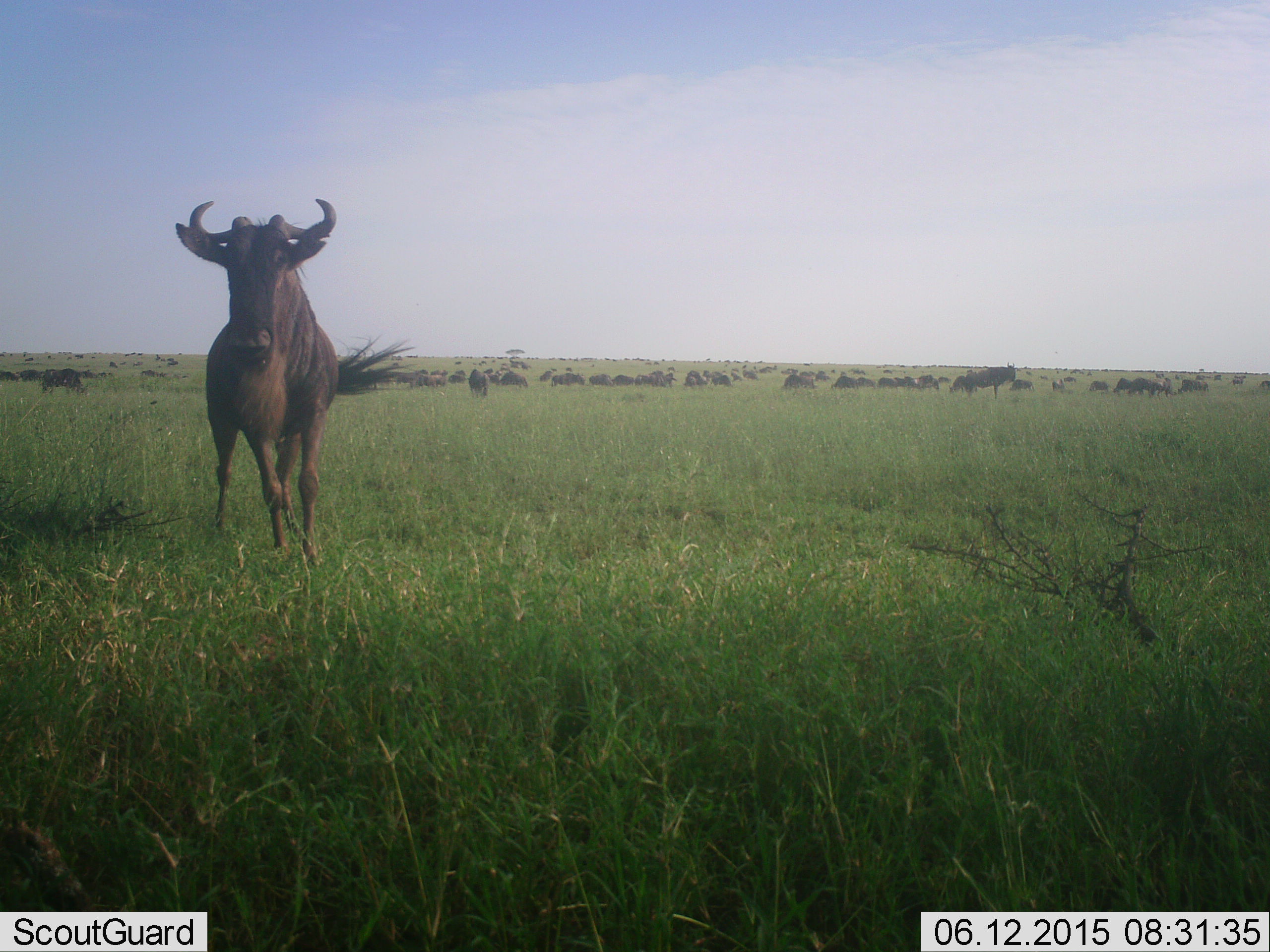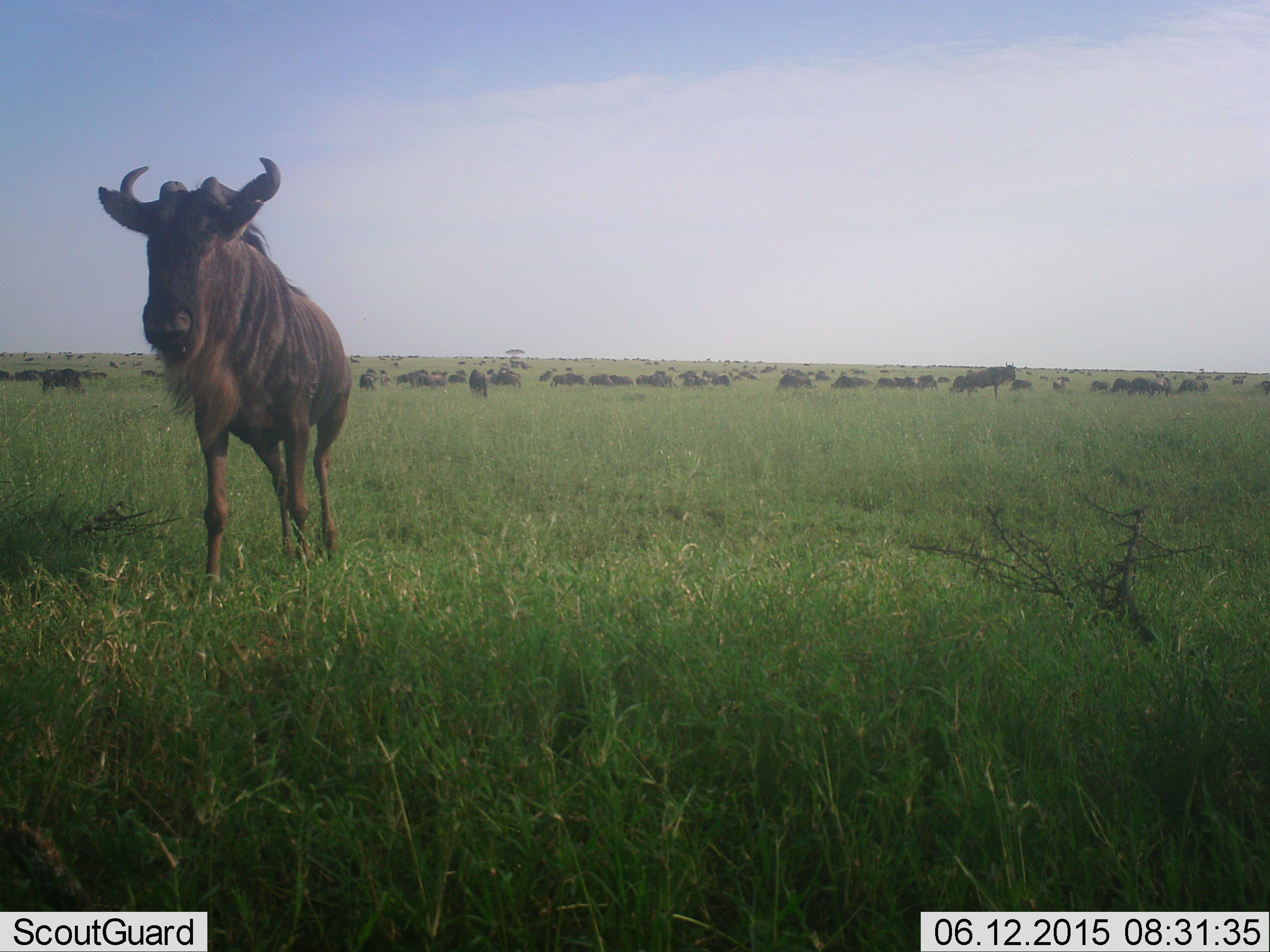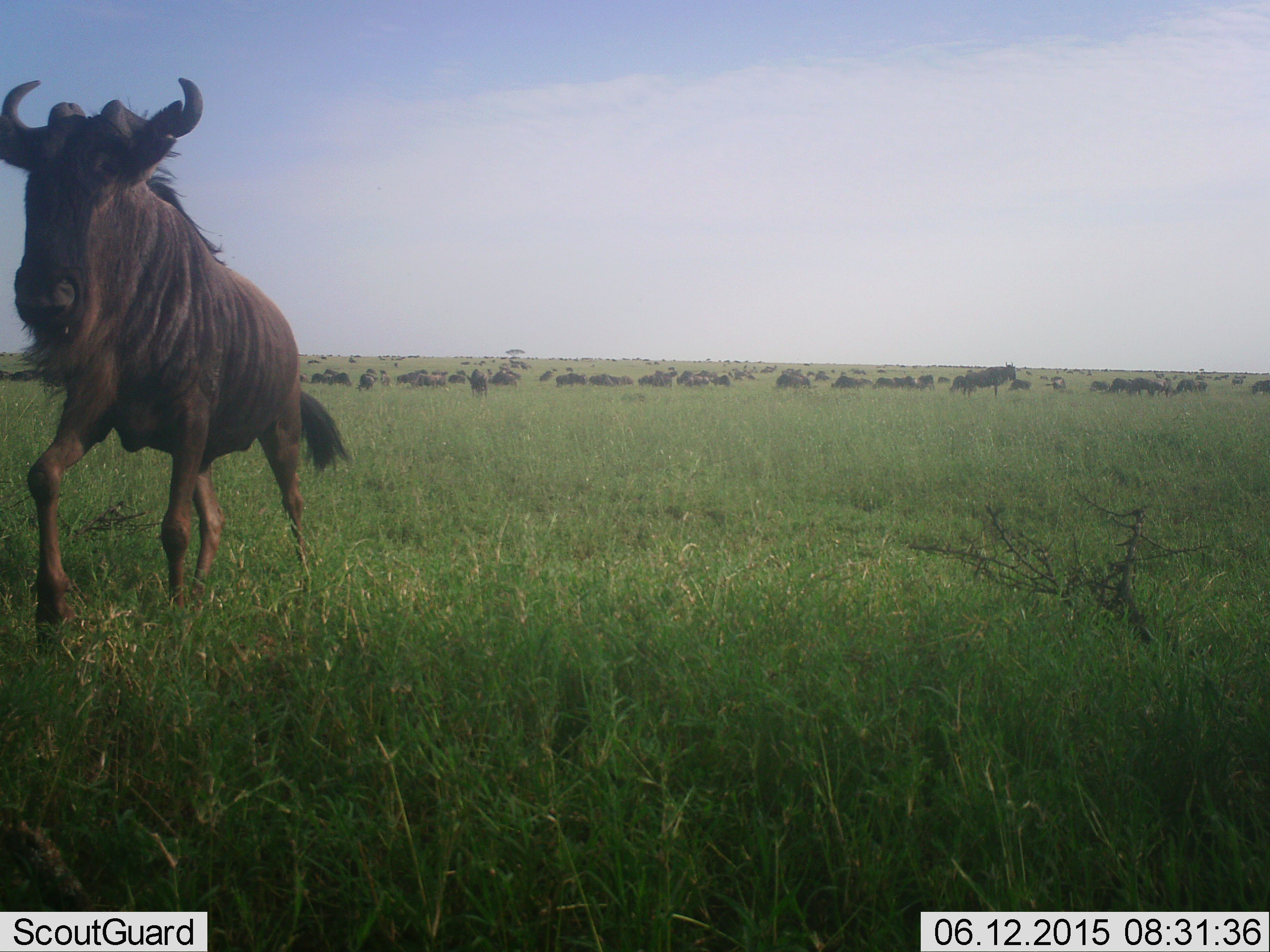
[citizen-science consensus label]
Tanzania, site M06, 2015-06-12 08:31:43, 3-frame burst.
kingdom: Animalia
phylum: Chordata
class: Mammalia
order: Artiodactyla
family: Bovidae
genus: Connochaetes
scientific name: Connochaetes taurinus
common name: blue wildebeest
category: wildebeest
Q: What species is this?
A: Wildebeest (blue wildebeest) (Connochaetes taurinus).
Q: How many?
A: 11-50.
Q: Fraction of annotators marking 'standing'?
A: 70%.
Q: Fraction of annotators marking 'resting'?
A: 0%.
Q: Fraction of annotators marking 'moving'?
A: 80%.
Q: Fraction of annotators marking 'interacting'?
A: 0%.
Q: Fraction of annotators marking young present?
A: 0%.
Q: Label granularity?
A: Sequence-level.